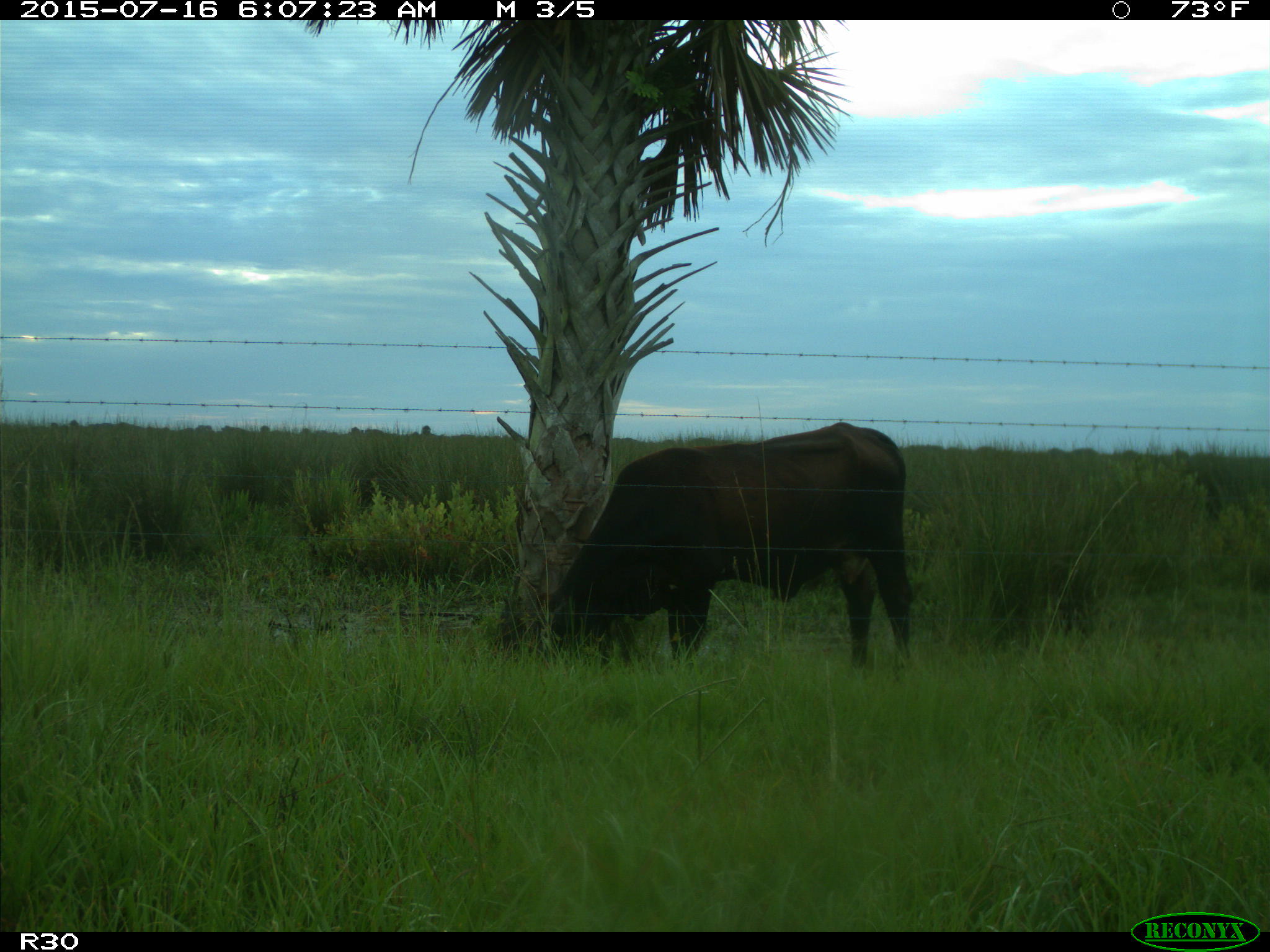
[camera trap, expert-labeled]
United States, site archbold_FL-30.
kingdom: Animalia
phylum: Chordata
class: Mammalia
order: Artiodactyla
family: Bovidae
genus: Bos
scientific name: Bos taurus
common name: domestic cow